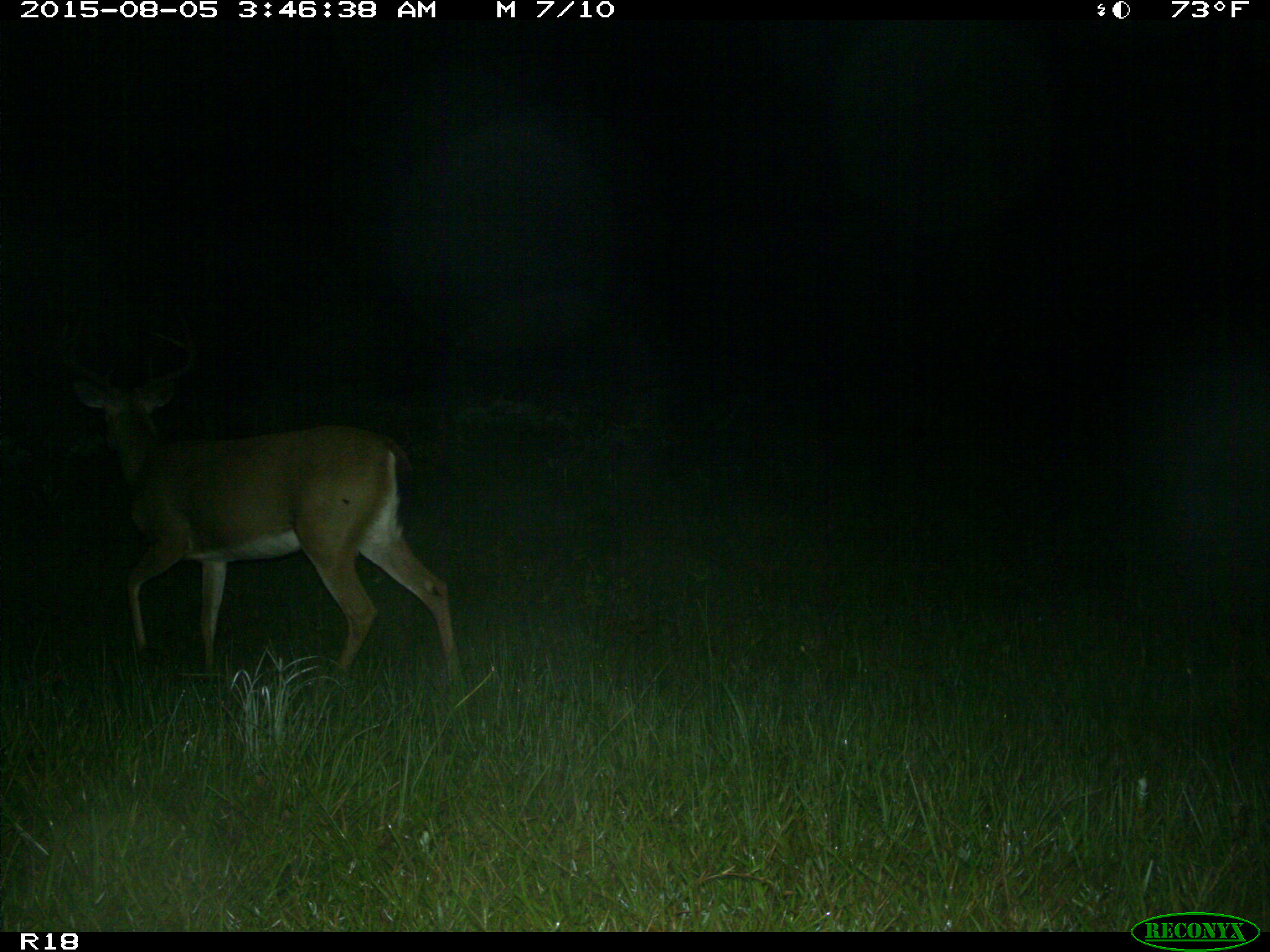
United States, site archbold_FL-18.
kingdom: Animalia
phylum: Chordata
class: Mammalia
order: Artiodactyla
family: Cervidae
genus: Odocoileus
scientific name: Odocoileus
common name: deer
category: unidentified deer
Unidentified deer (deer) (Odocoileus).